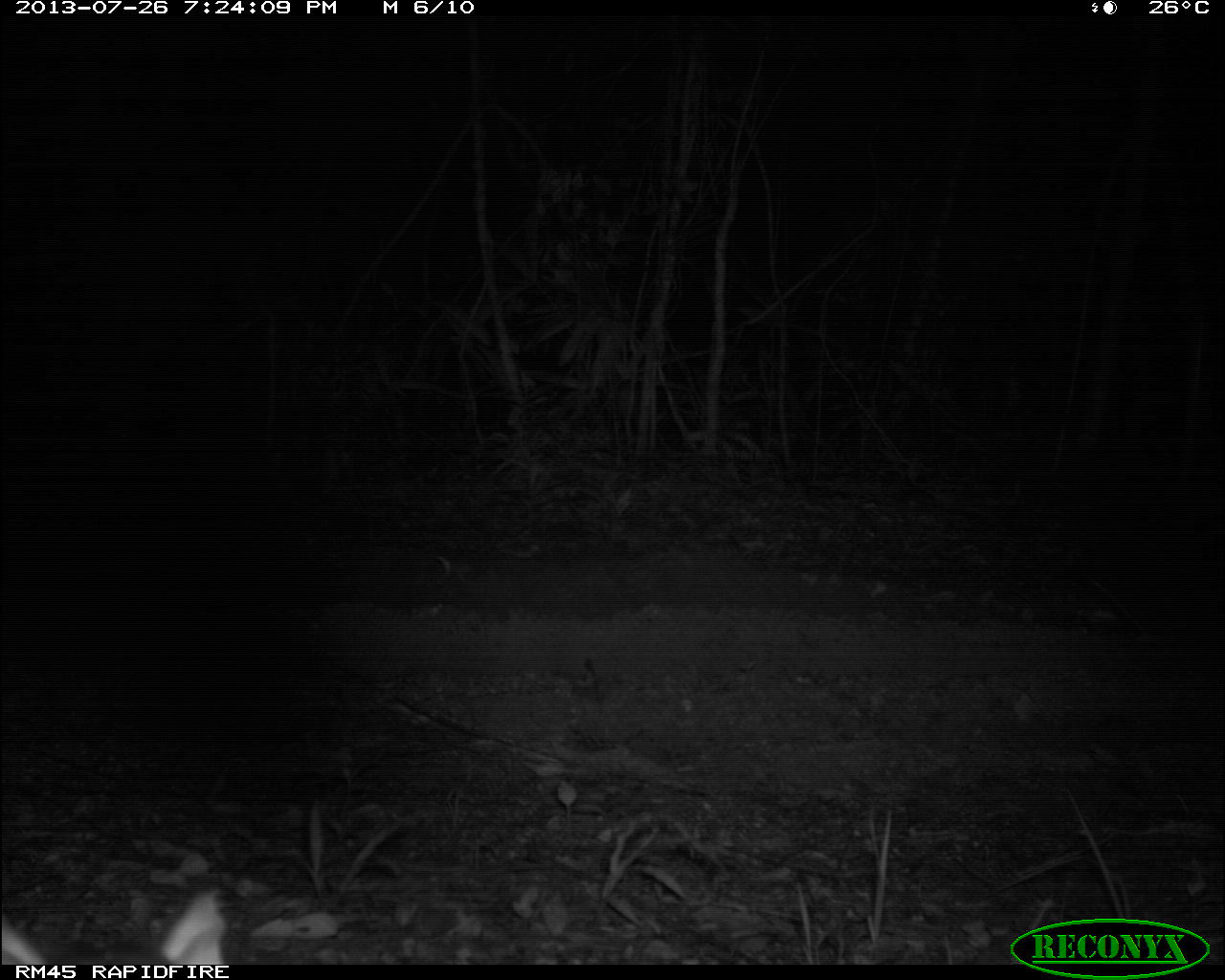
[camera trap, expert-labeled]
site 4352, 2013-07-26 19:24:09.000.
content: unidentified animal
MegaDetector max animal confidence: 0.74